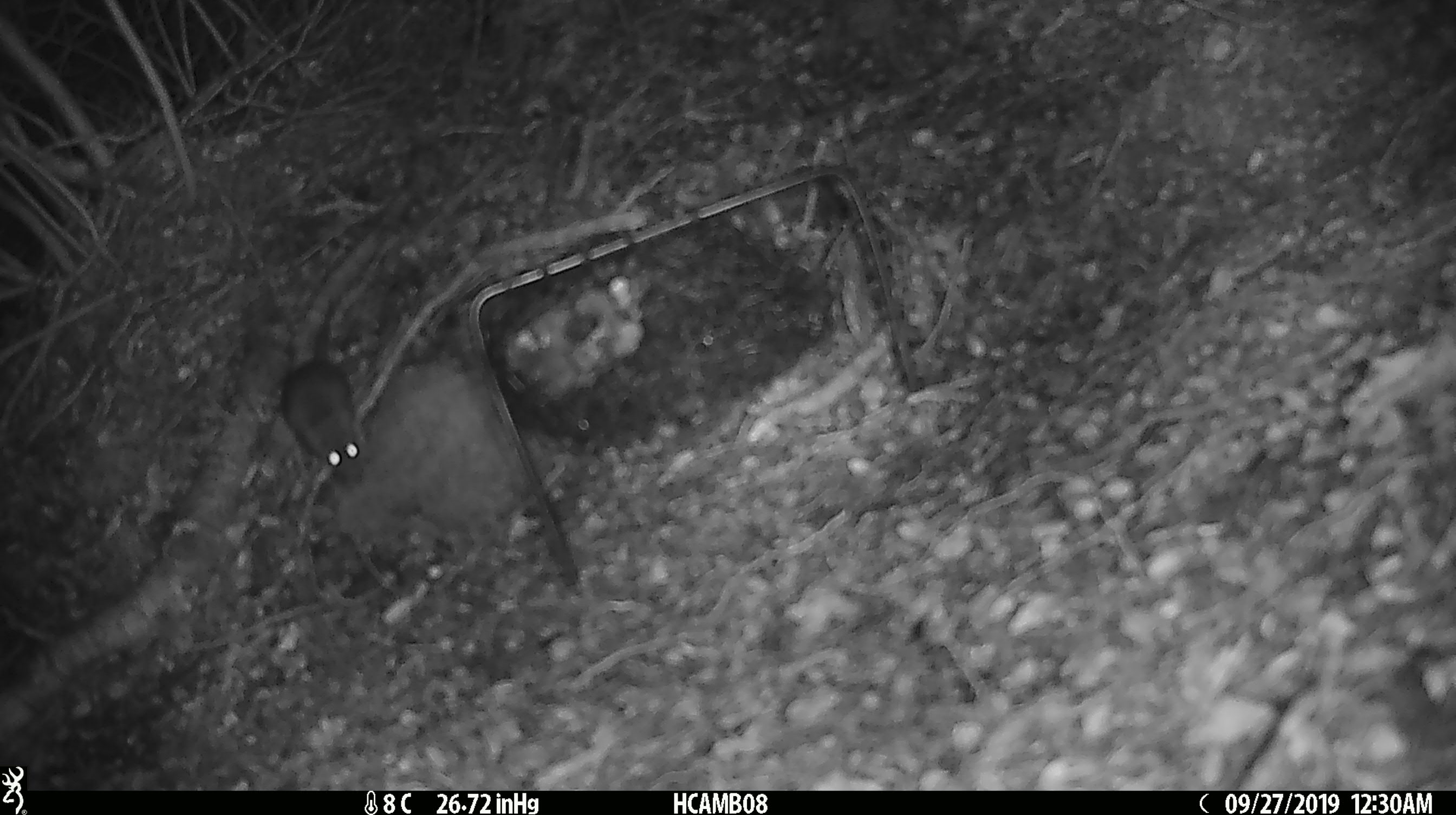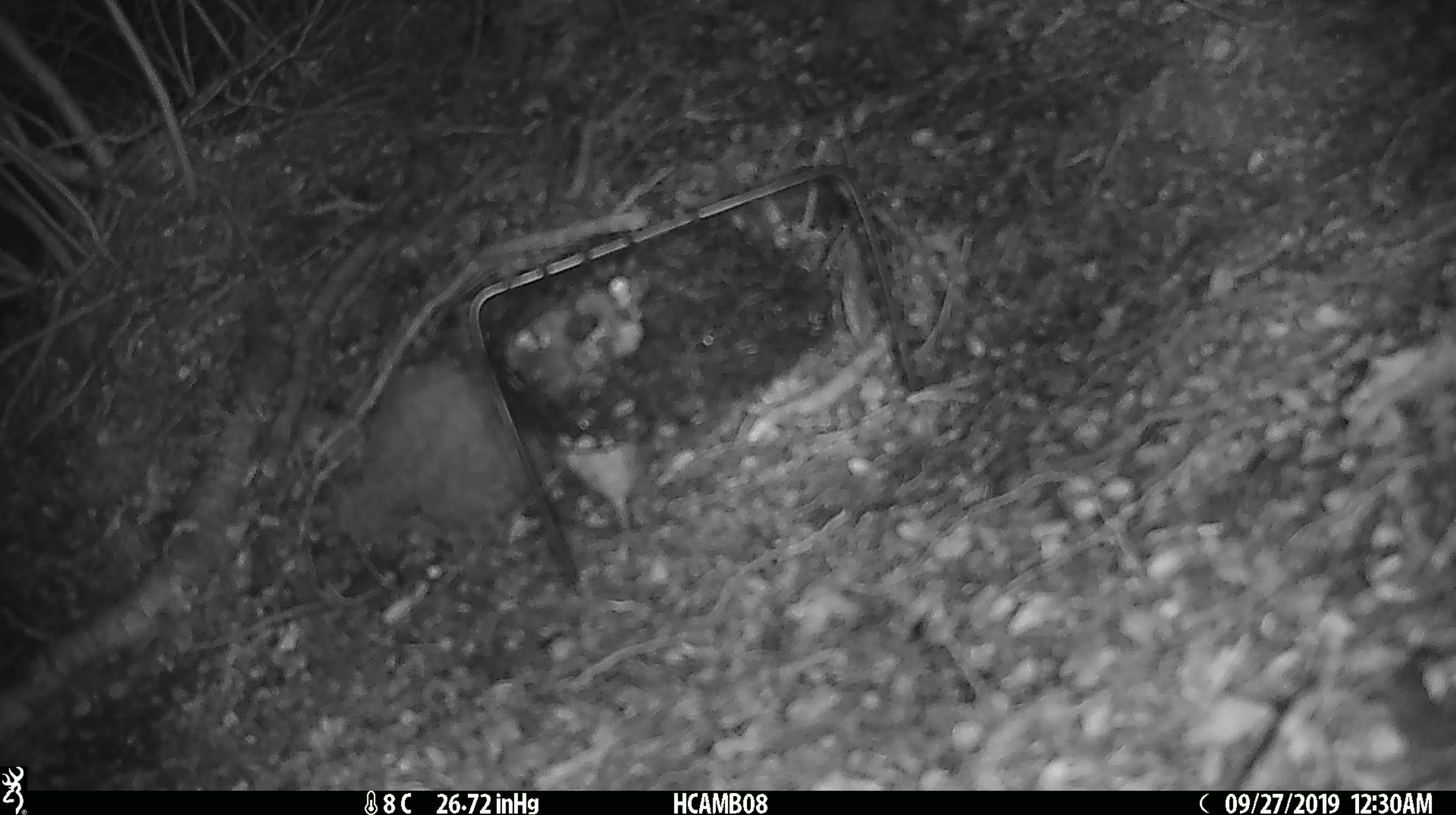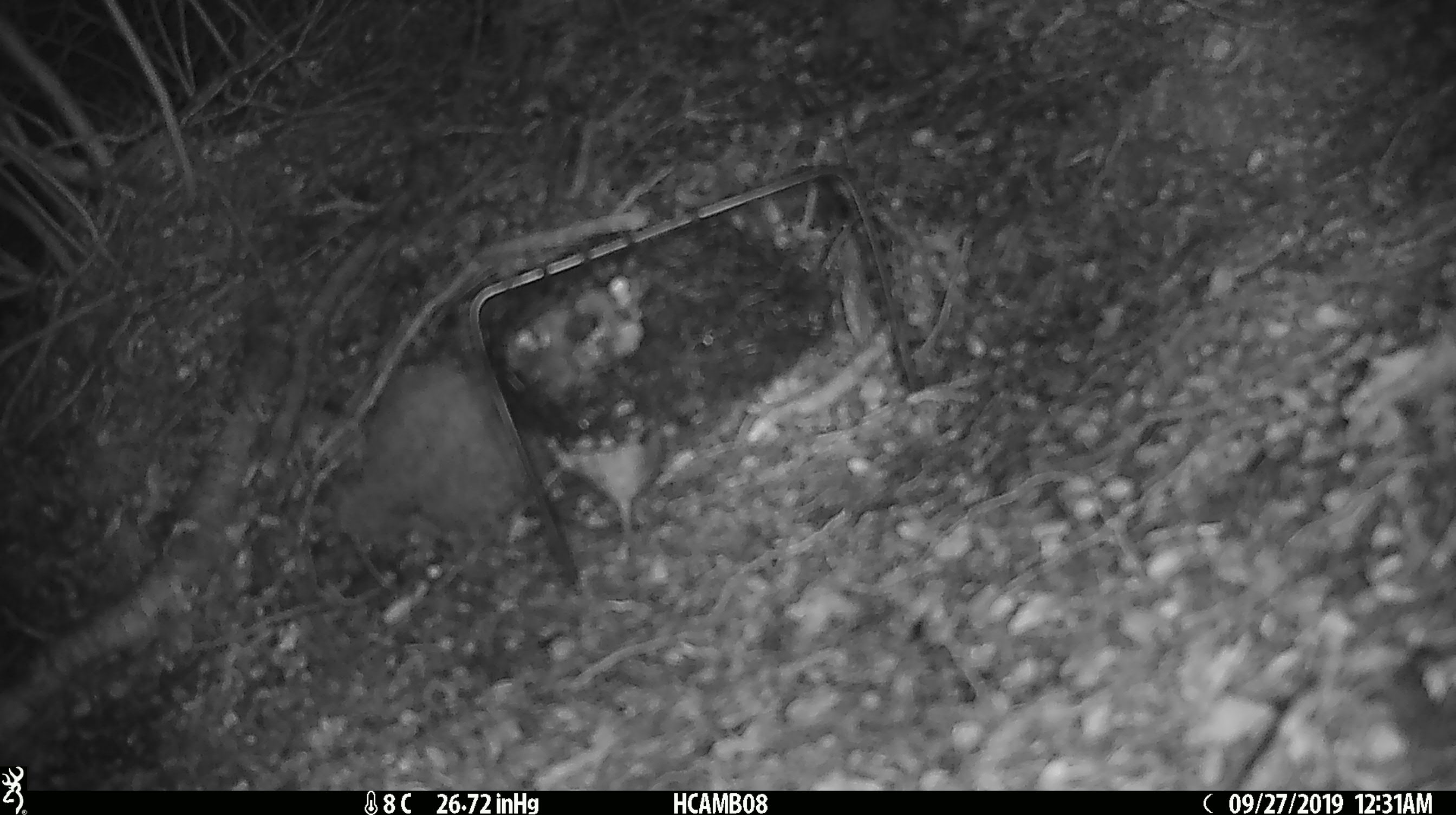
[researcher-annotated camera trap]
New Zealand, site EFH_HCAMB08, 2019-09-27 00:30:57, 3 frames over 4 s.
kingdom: Animalia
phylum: Chordata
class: Mammalia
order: Rodentia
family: Muridae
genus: Mus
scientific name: Mus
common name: mouse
Mouse (Mus).